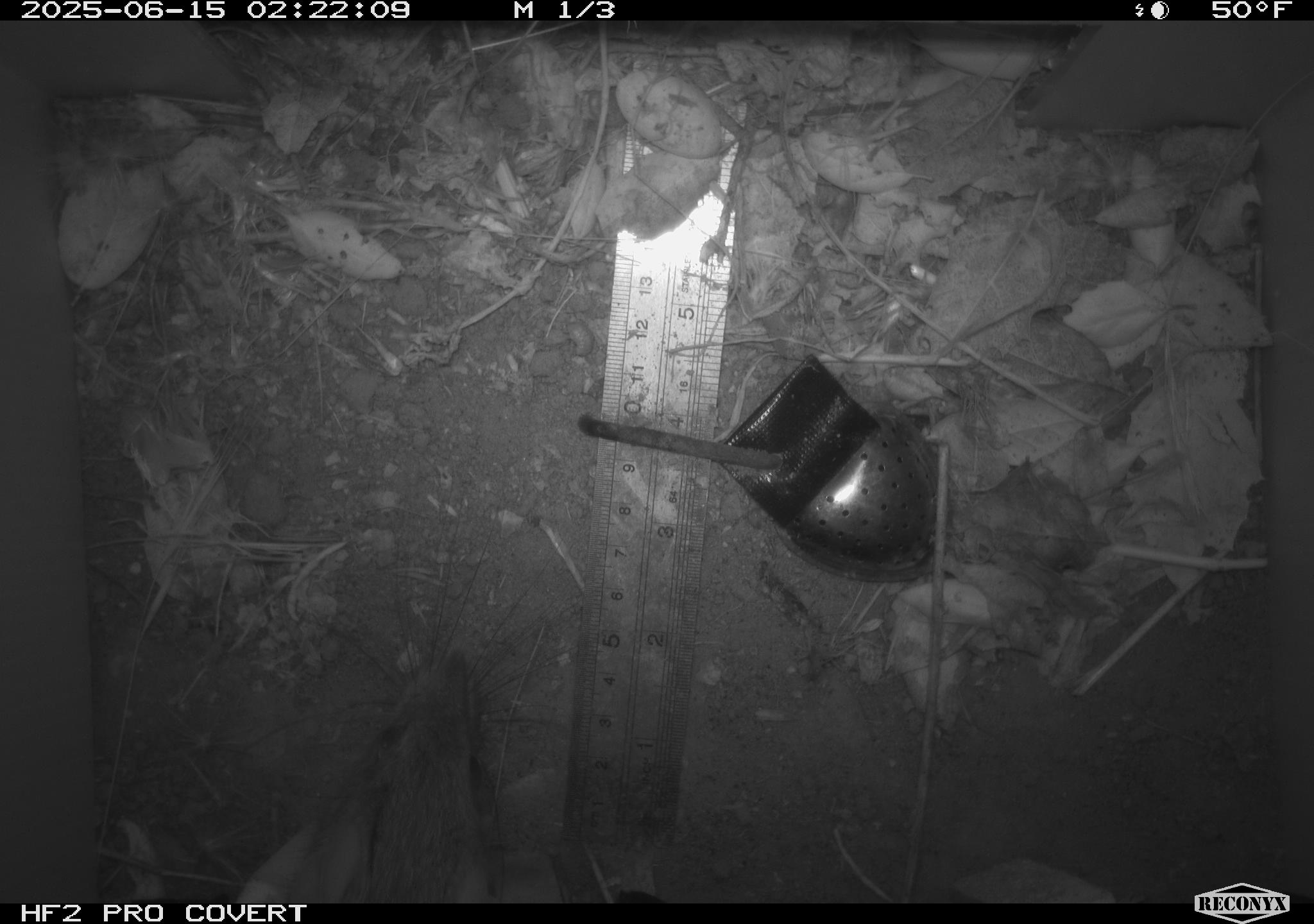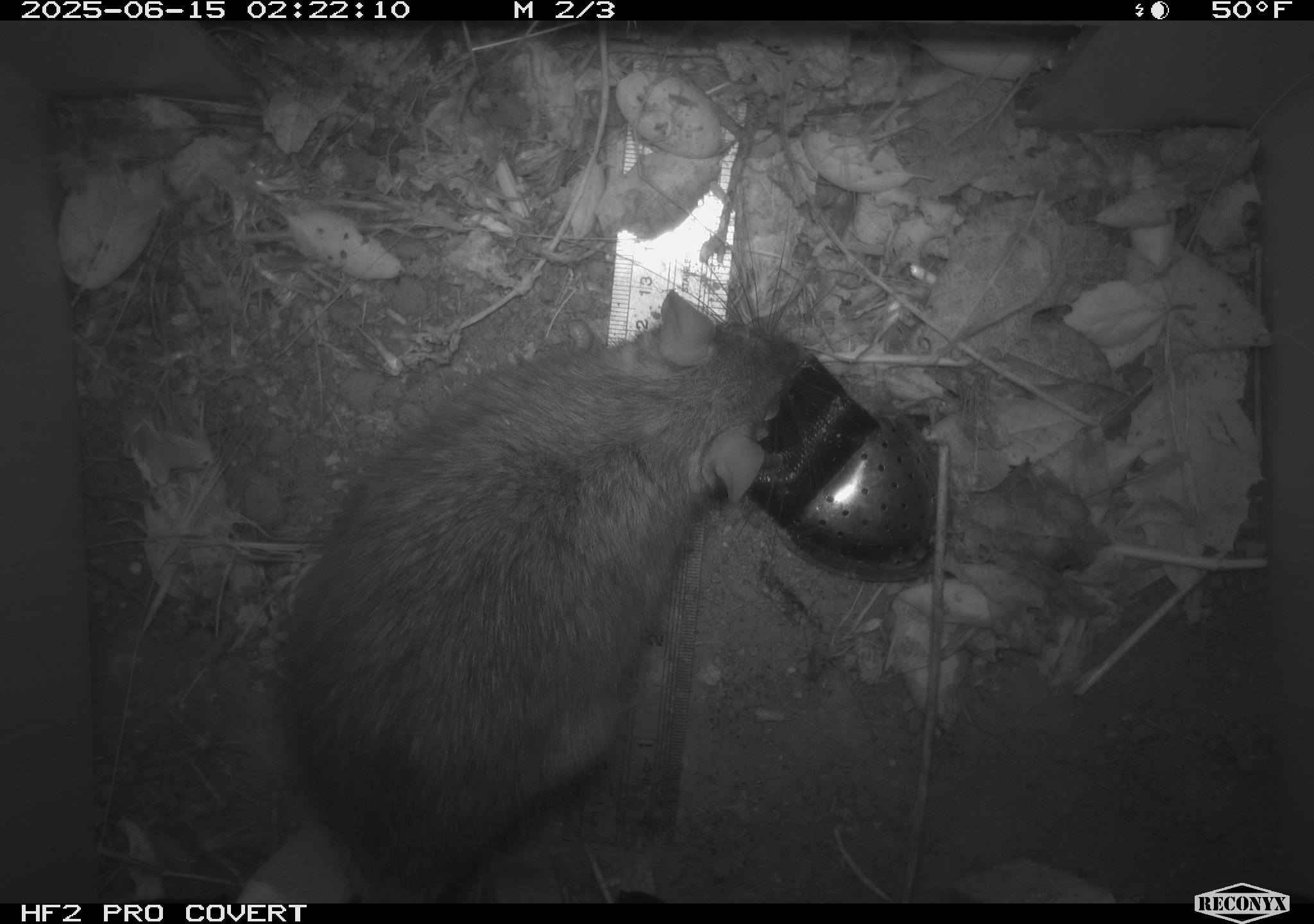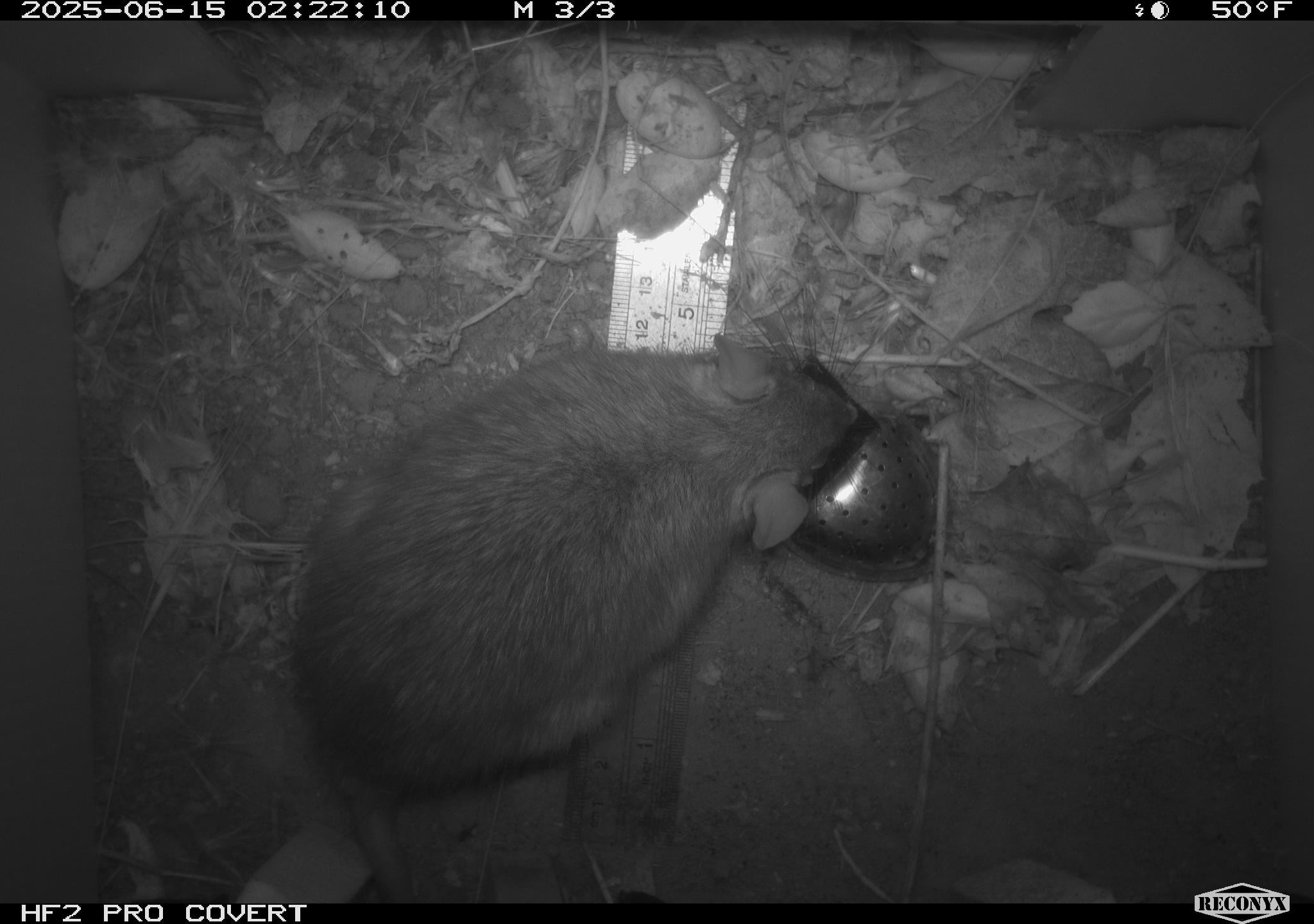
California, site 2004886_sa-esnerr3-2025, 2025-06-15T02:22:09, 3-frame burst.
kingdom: Animalia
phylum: Chordata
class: Mammalia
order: Rodentia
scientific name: Rodentia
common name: rodent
Rodent (Rodentia).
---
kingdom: Animalia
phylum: Chordata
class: Mammalia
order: Rodentia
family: Muridae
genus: Rattus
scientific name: Rattus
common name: rat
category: rattus species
Rattus species (rat) (Rattus).